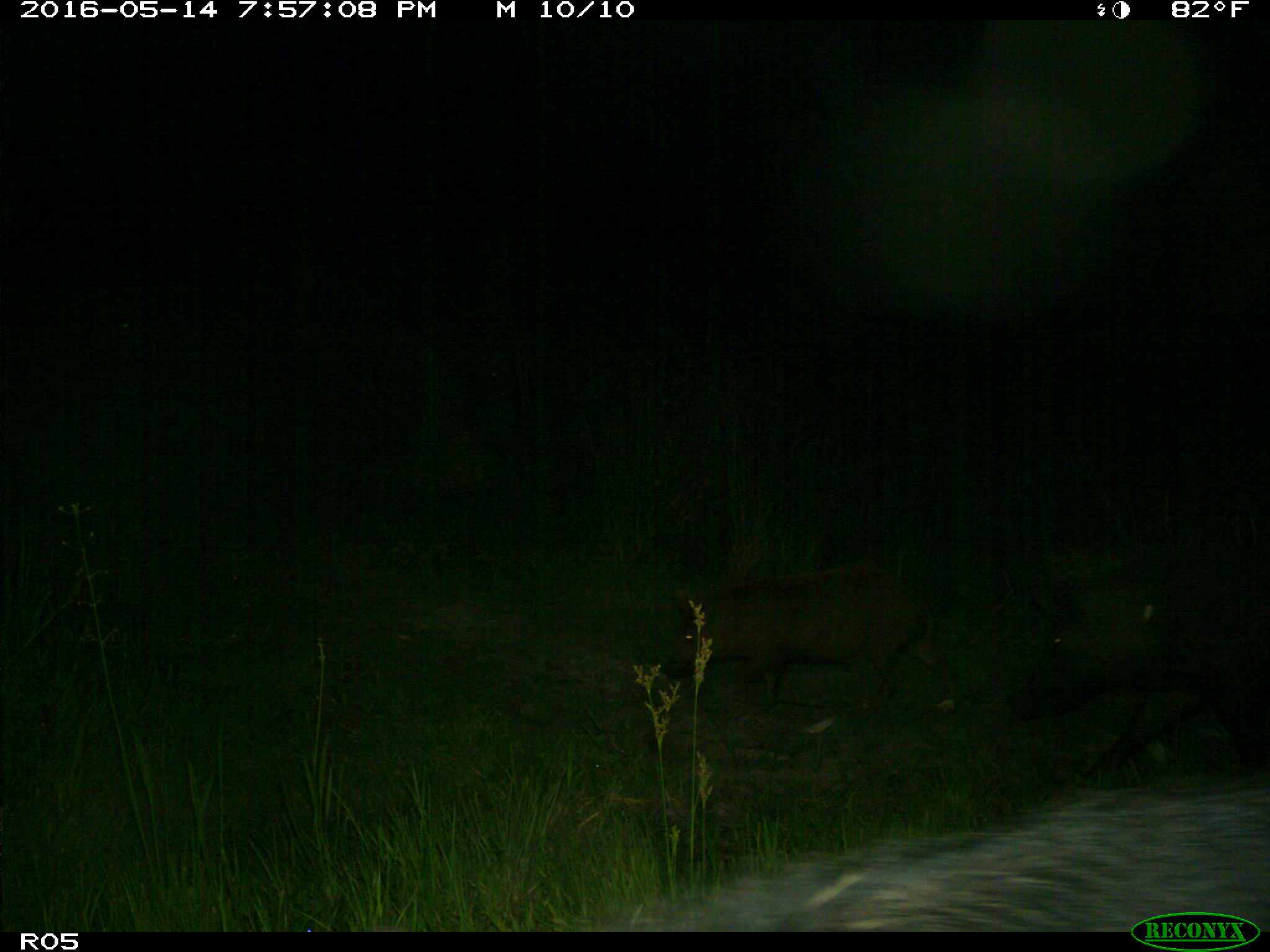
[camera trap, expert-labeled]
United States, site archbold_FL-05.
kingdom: Animalia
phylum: Chordata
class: Mammalia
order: Artiodactyla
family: Suidae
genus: Sus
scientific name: Sus scrofa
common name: wild boar